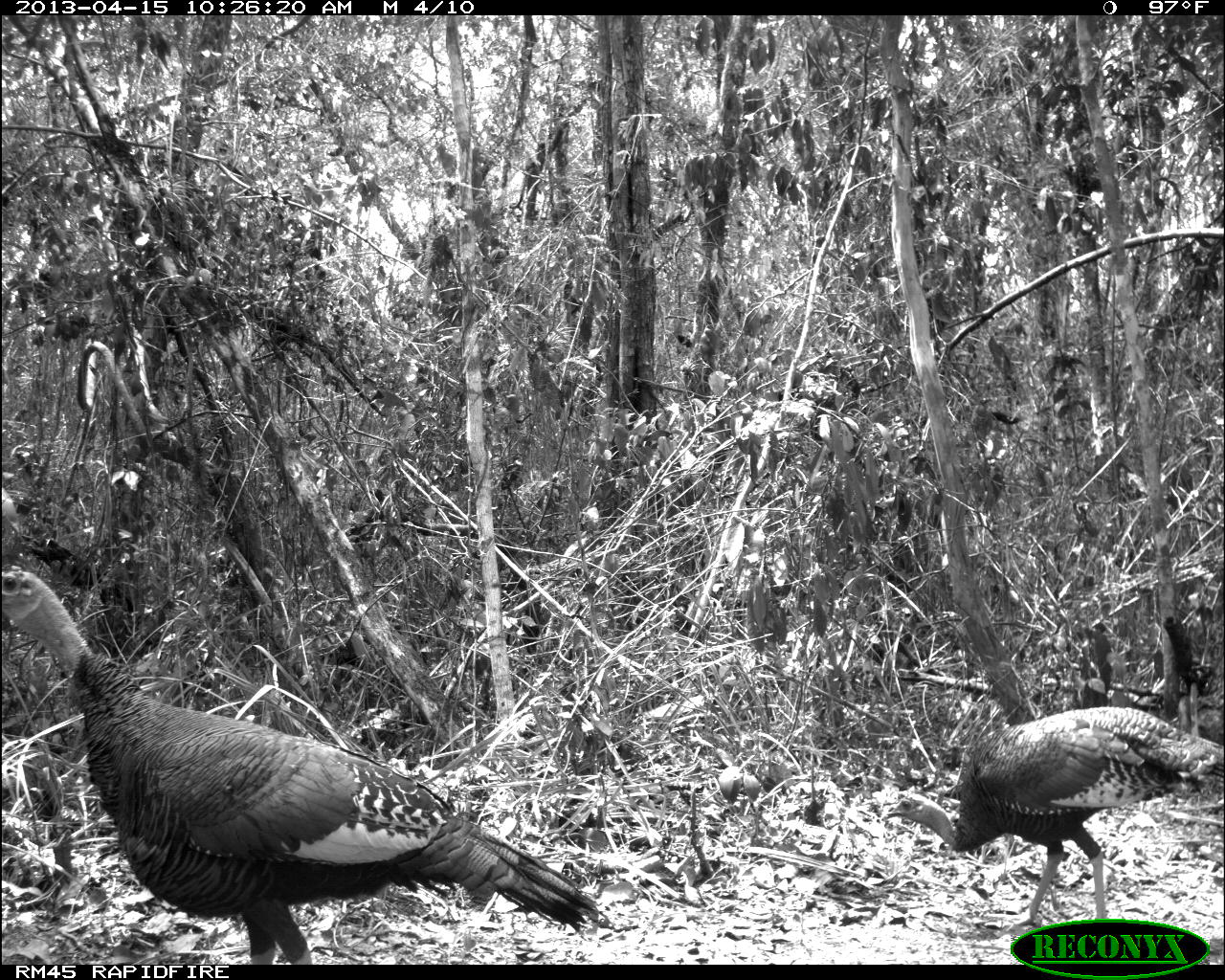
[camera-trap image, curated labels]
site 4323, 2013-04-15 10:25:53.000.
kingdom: Animalia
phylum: Chordata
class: Aves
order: Galliformes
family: Phasianidae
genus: Meleagris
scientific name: Meleagris ocellata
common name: ocellated turkey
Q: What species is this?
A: Meleagris ocellata (ocellated turkey).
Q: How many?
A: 2.